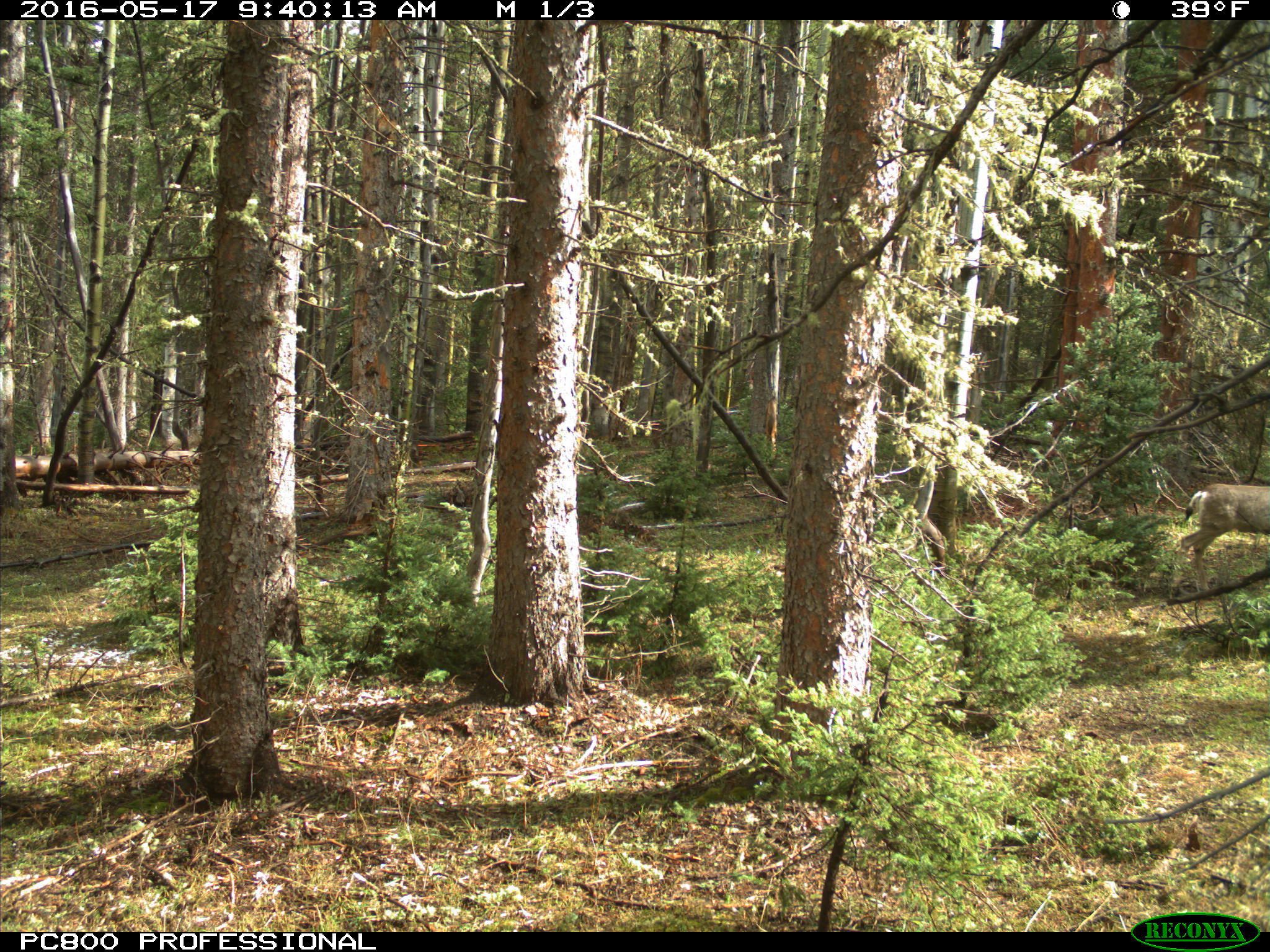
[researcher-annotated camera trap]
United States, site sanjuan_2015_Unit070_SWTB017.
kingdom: Animalia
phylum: Chordata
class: Mammalia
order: Artiodactyla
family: Cervidae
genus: Odocoileus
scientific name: Odocoileus hemionus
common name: mule deer